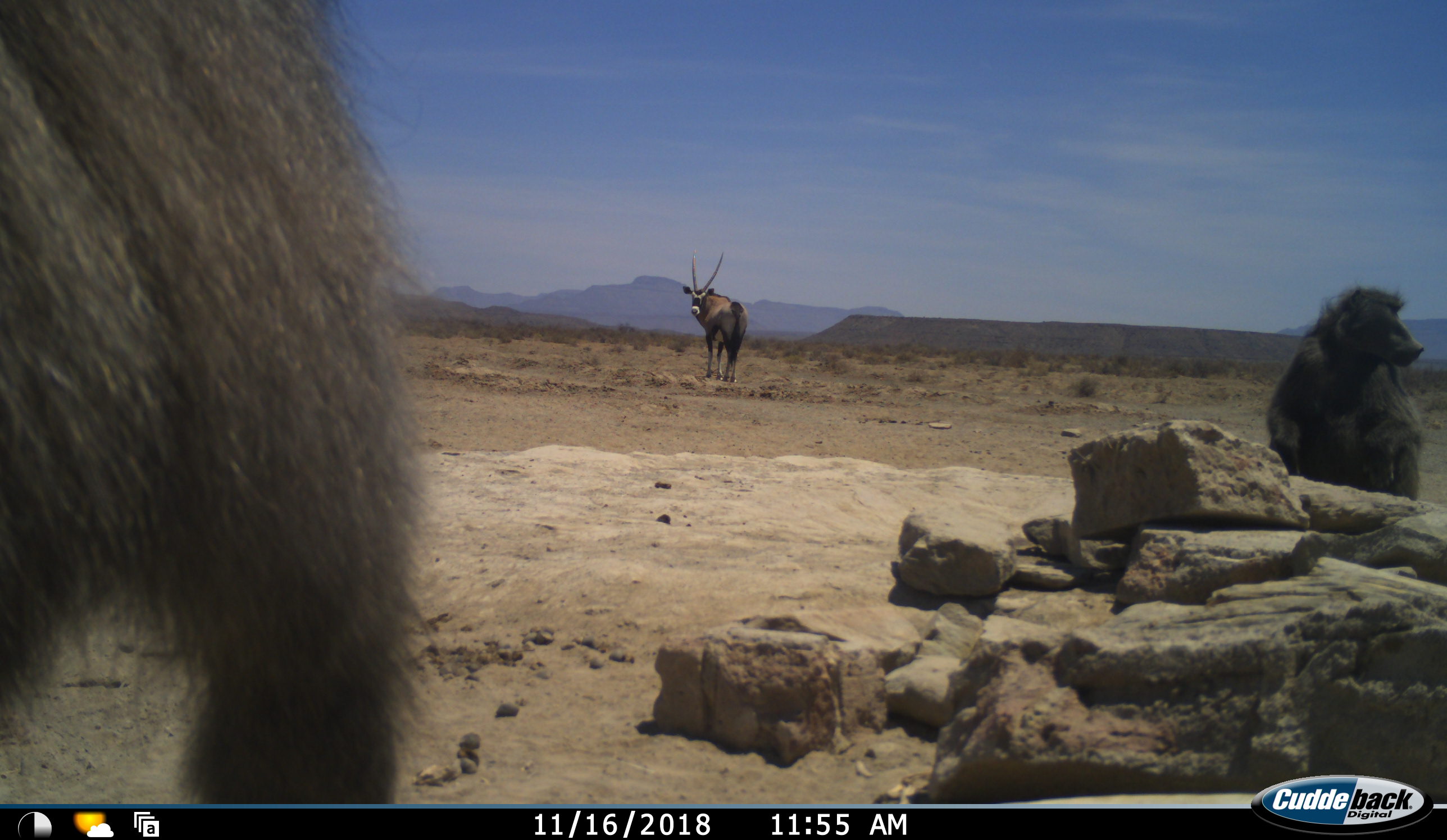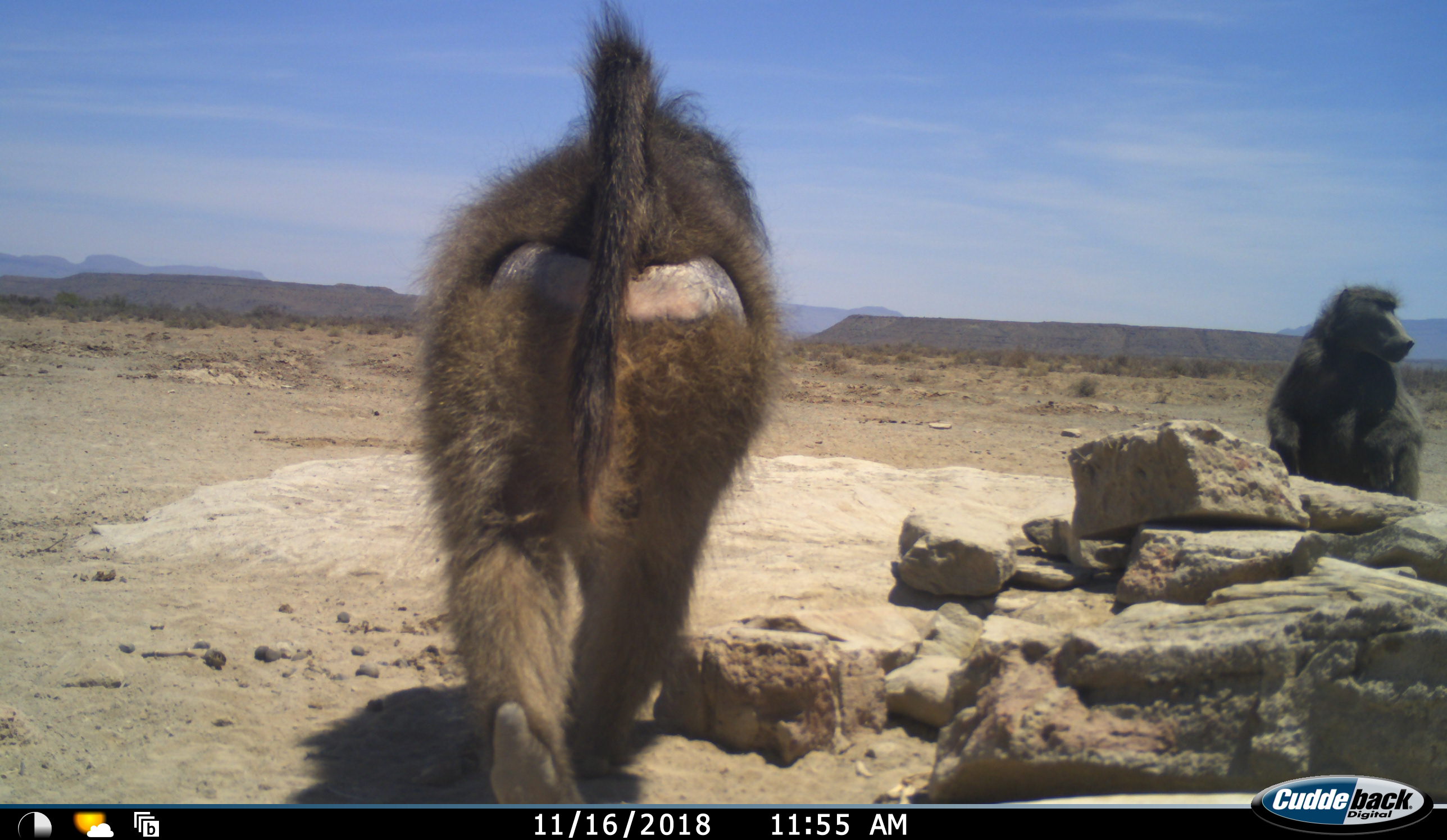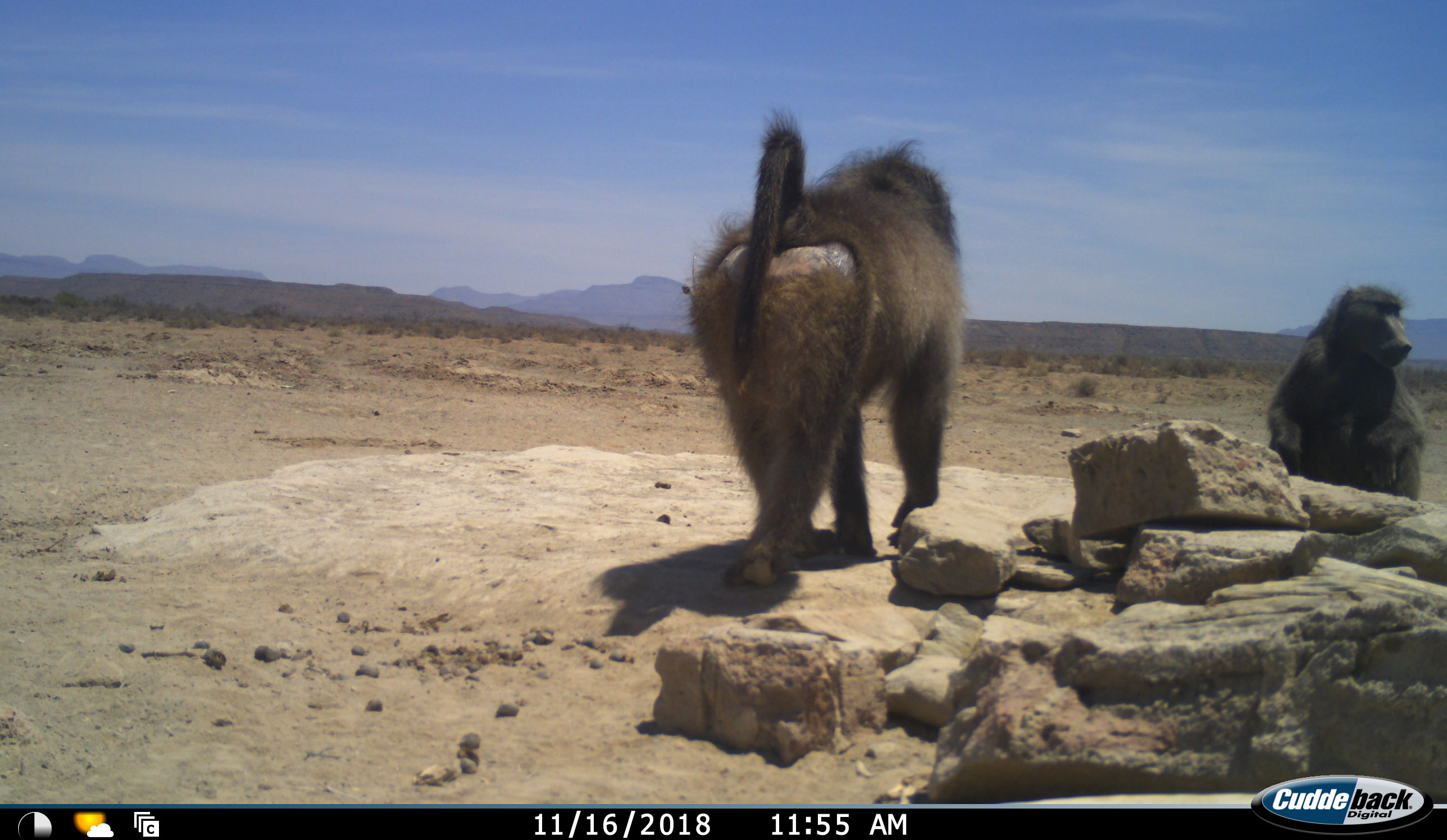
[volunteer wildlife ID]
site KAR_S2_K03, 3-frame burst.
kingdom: Animalia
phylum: Chordata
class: Mammalia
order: Primates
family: Cercopithecidae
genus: Papio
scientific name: Papio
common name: baboon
Baboon (Papio), count 2. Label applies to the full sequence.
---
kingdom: Animalia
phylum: Chordata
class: Mammalia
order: Artiodactyla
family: Bovidae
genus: Oryx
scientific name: Oryx gazella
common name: gemsbok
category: oryx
Oryx (gemsbok) (Oryx gazella), count 1. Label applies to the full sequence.